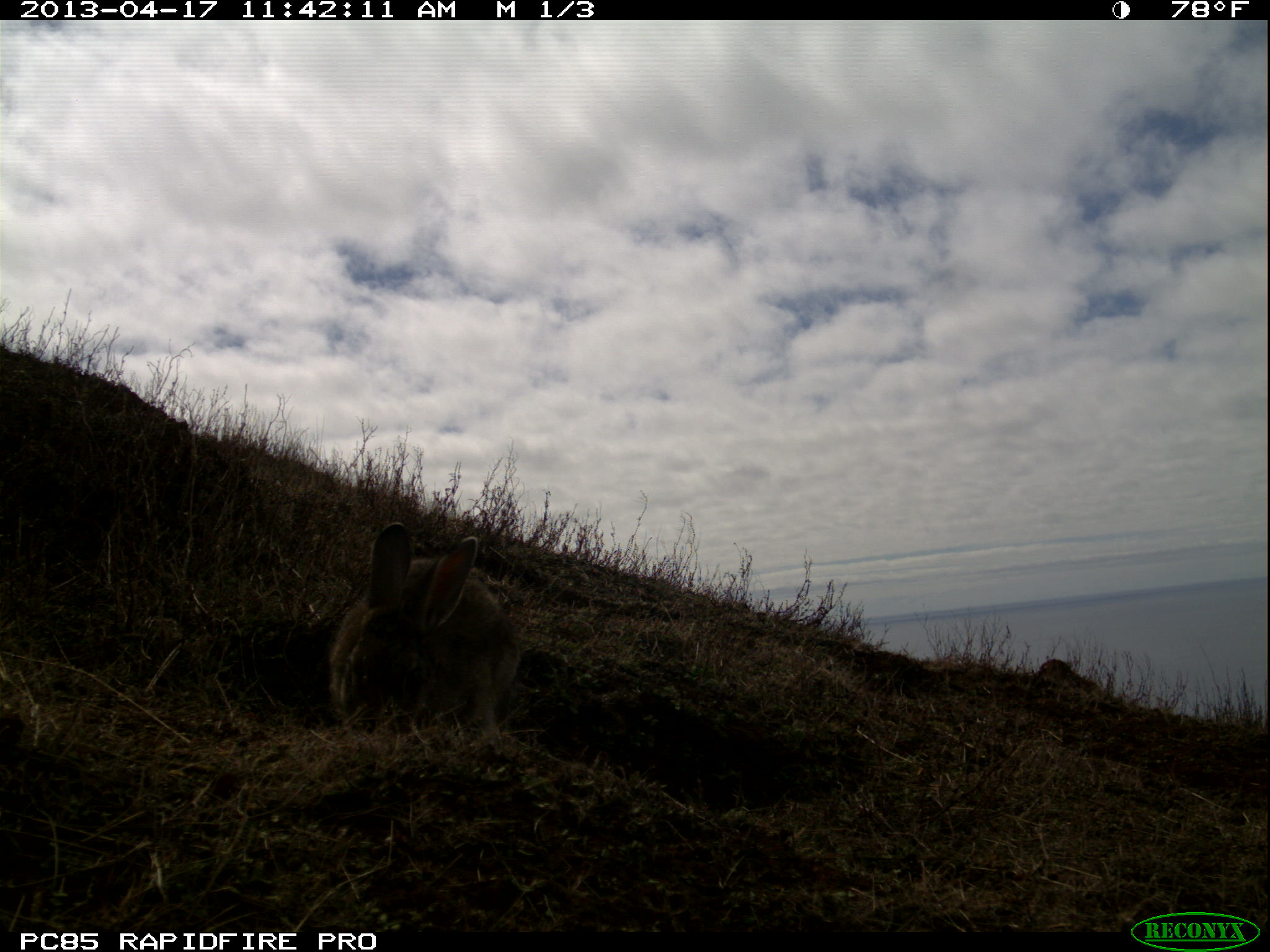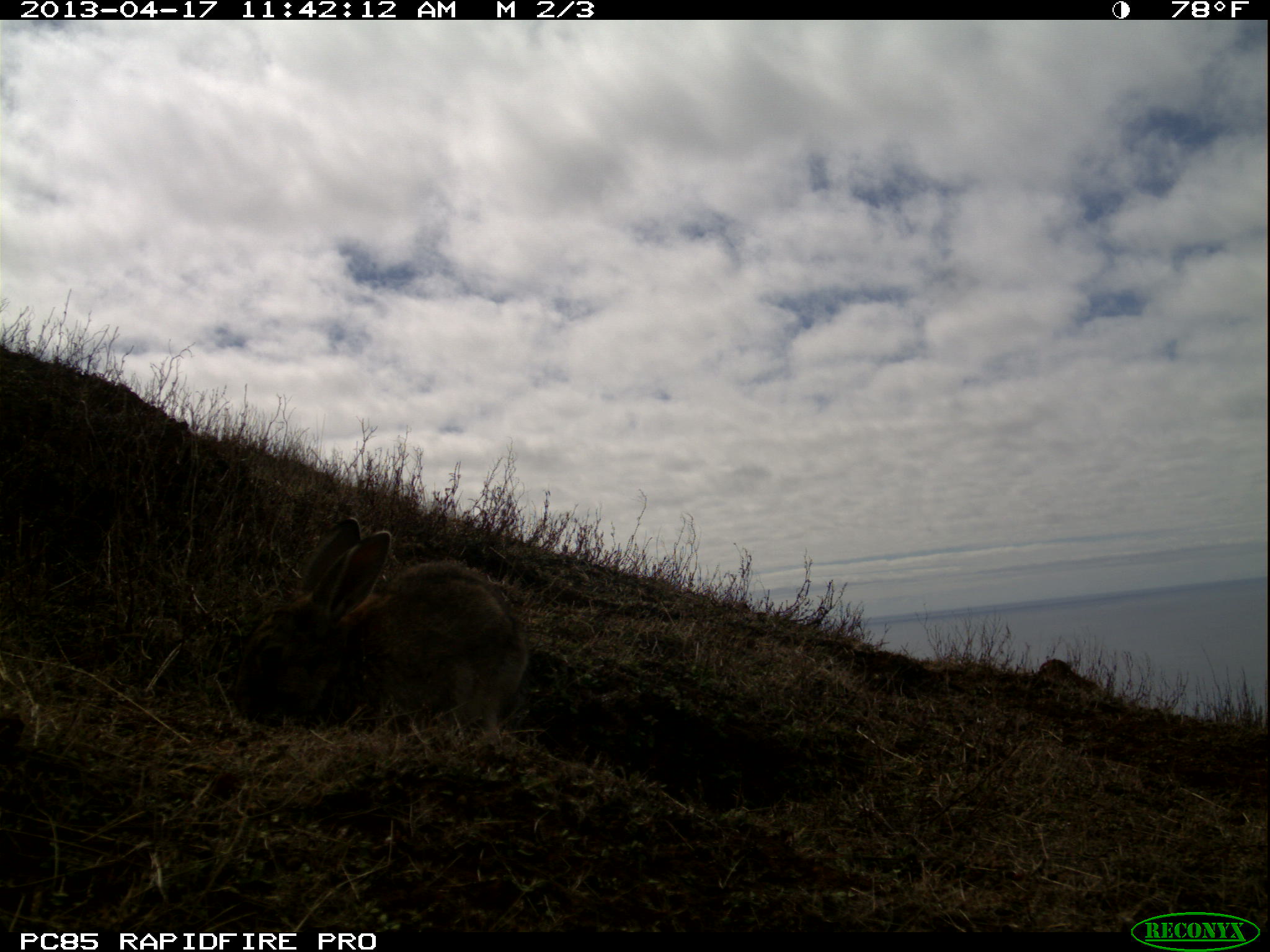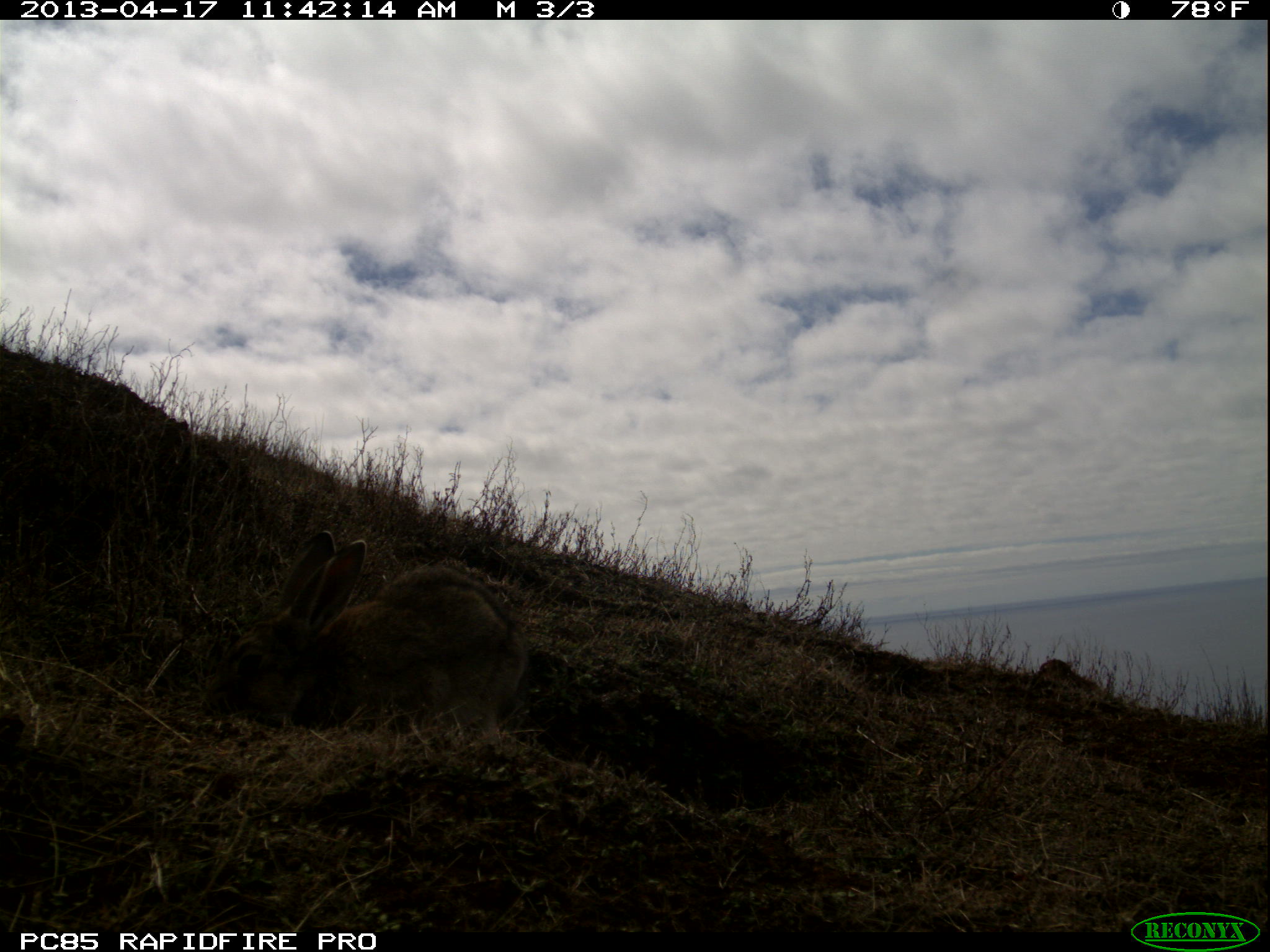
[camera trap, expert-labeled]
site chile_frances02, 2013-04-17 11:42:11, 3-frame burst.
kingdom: Animalia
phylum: Chordata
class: Mammalia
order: Lagomorpha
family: Leporidae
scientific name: Leporidae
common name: rabbits and hares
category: rabbit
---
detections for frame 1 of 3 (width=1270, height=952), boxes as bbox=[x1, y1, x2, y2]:
rabbit: bbox=[321, 522, 521, 744]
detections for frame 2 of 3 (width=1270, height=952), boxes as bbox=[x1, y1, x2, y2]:
rabbit: bbox=[229, 516, 531, 747]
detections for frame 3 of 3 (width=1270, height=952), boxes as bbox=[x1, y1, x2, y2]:
rabbit: bbox=[207, 527, 529, 752]